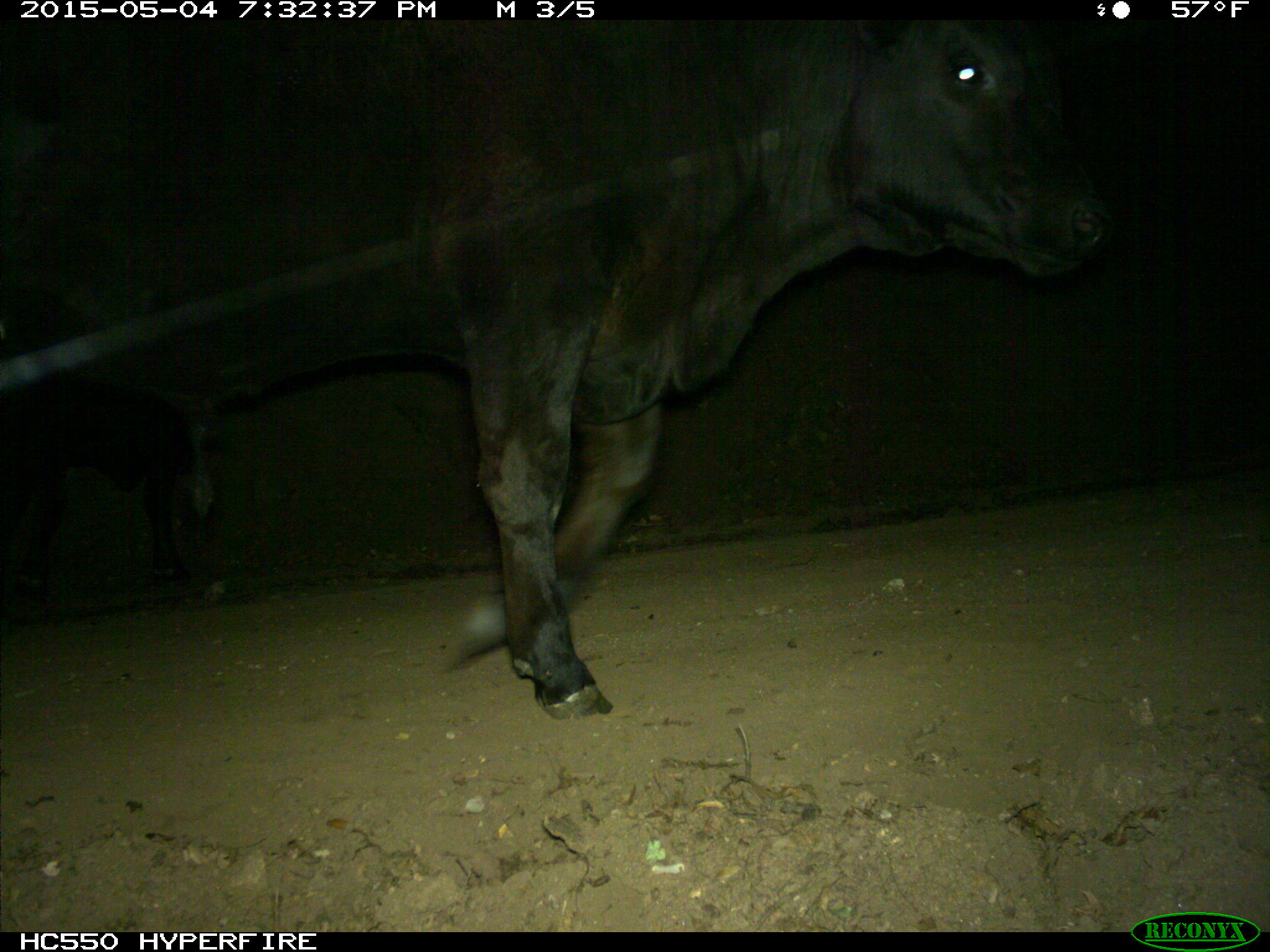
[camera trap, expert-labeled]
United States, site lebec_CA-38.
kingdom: Animalia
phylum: Chordata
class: Mammalia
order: Artiodactyla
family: Bovidae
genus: Bos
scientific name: Bos taurus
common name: domestic cow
Bos taurus (domestic cow).